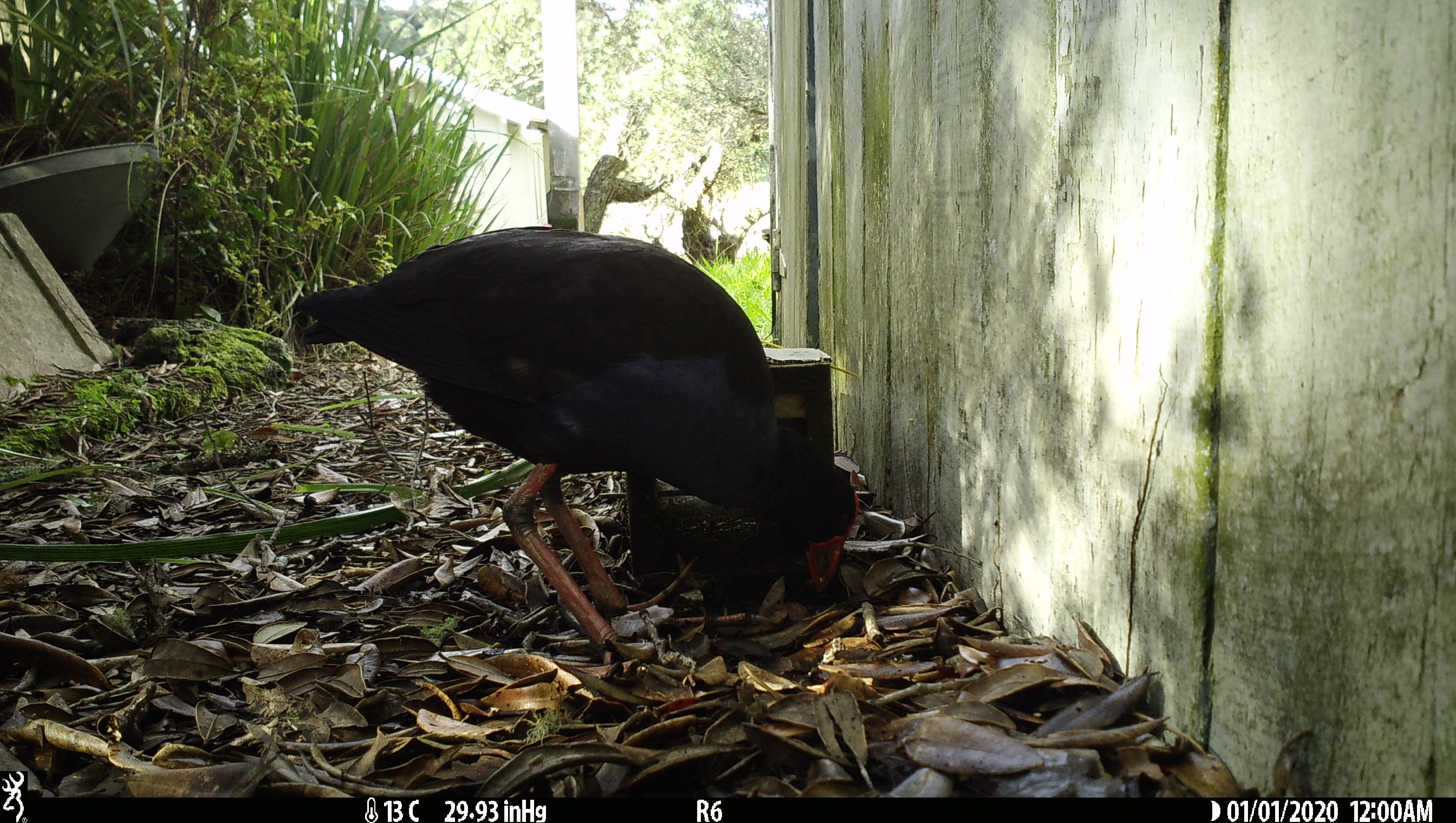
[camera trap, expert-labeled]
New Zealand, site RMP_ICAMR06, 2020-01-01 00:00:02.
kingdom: Animalia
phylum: Chordata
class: Aves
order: Gruiformes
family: Rallidae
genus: Porphyrio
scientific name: Porphyrio melanotus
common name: australasian swamphen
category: pukeko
Pukeko (australasian swamphen) (Porphyrio melanotus).